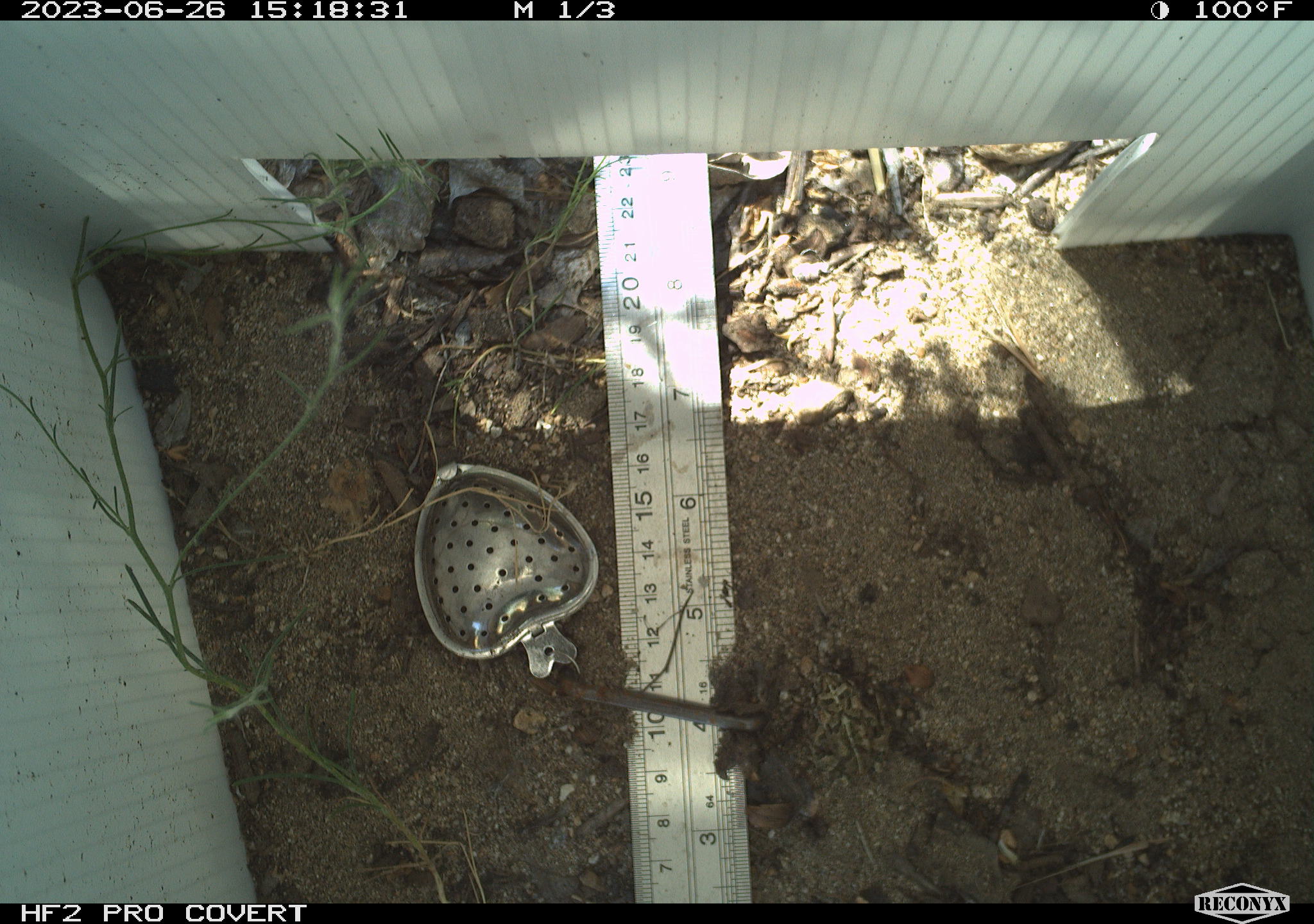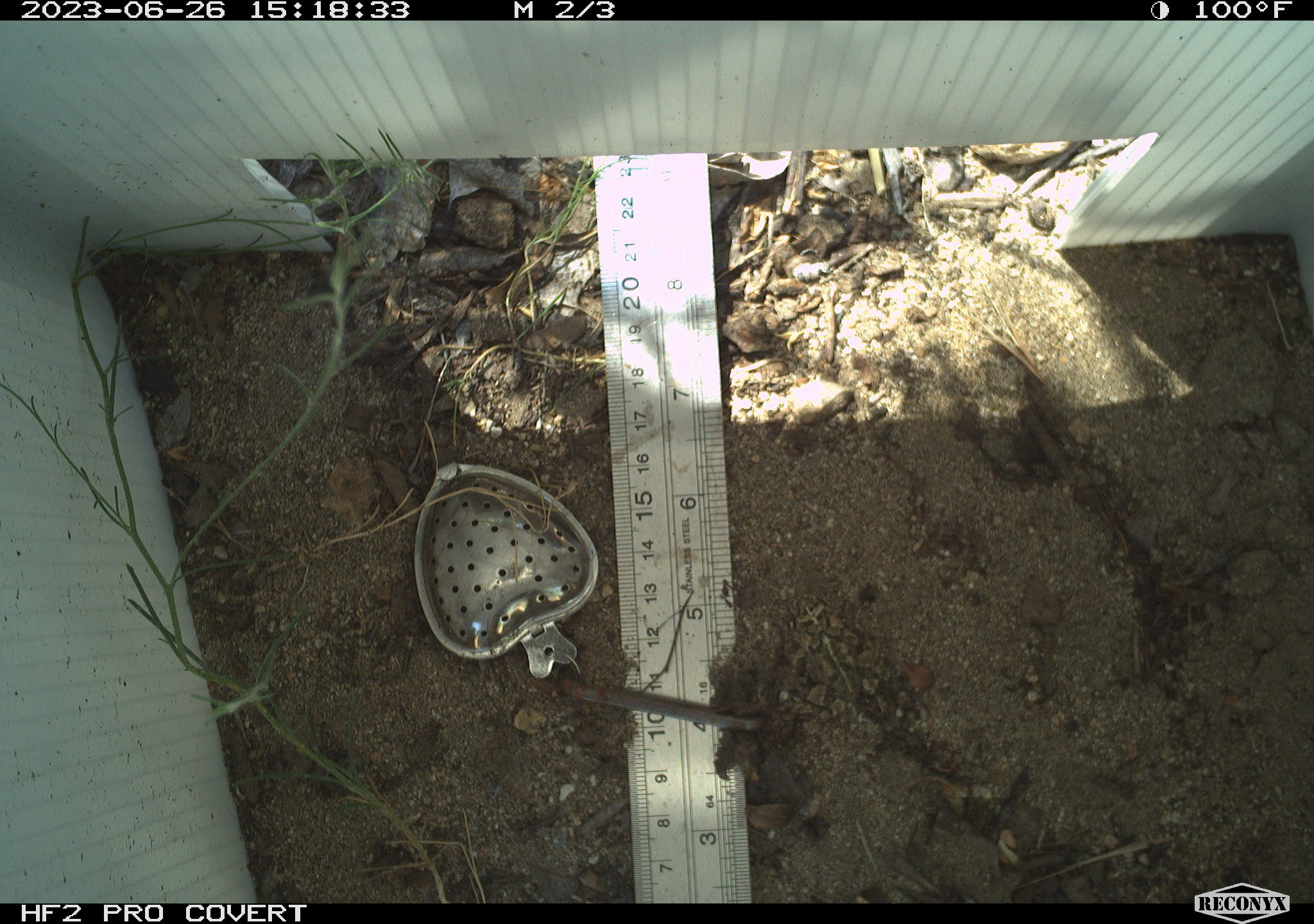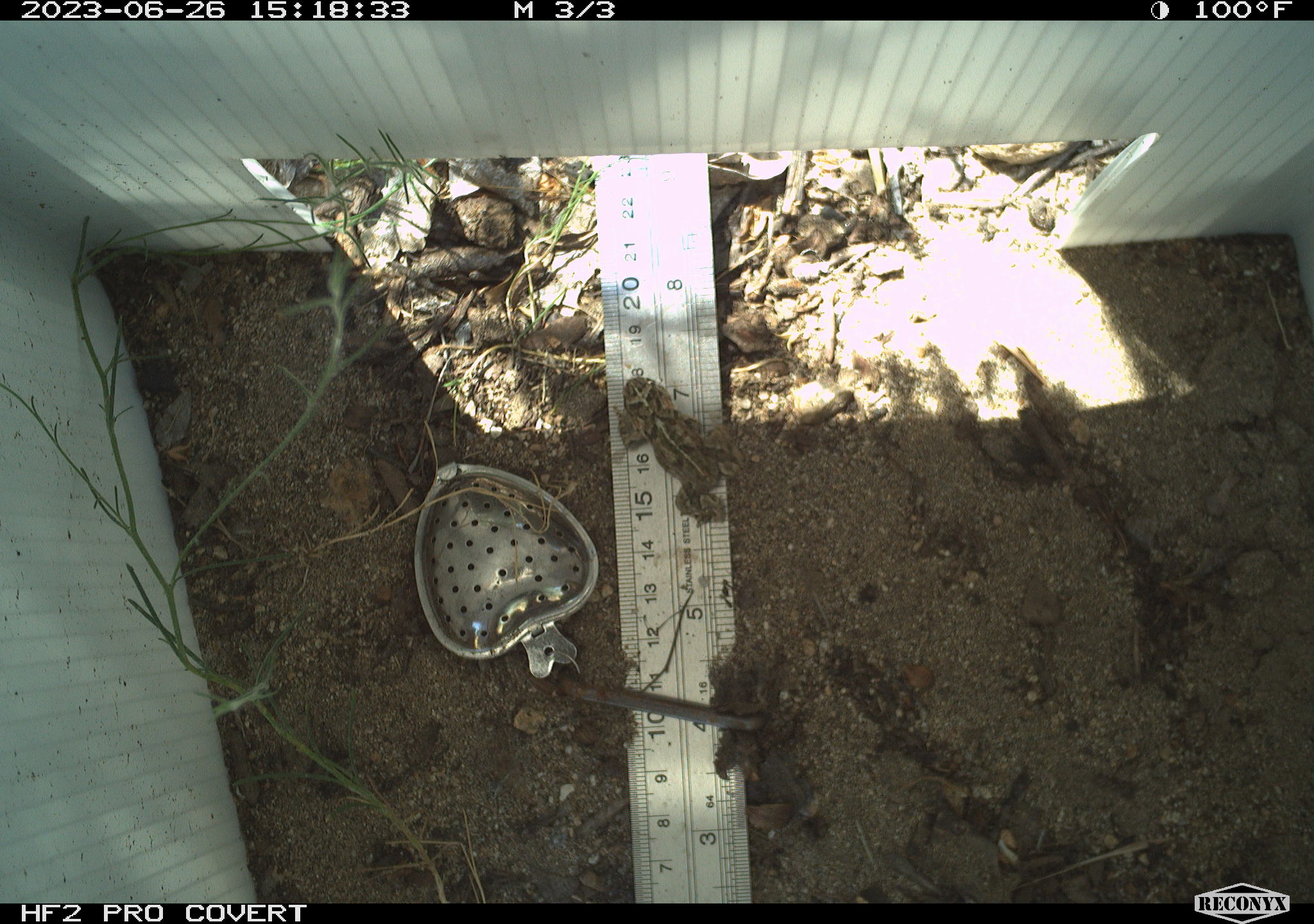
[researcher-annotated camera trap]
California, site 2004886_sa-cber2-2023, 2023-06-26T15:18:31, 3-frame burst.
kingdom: Animalia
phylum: Chordata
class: Amphibia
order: Anura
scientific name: Anura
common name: frogs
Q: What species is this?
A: Frogs (Anura).